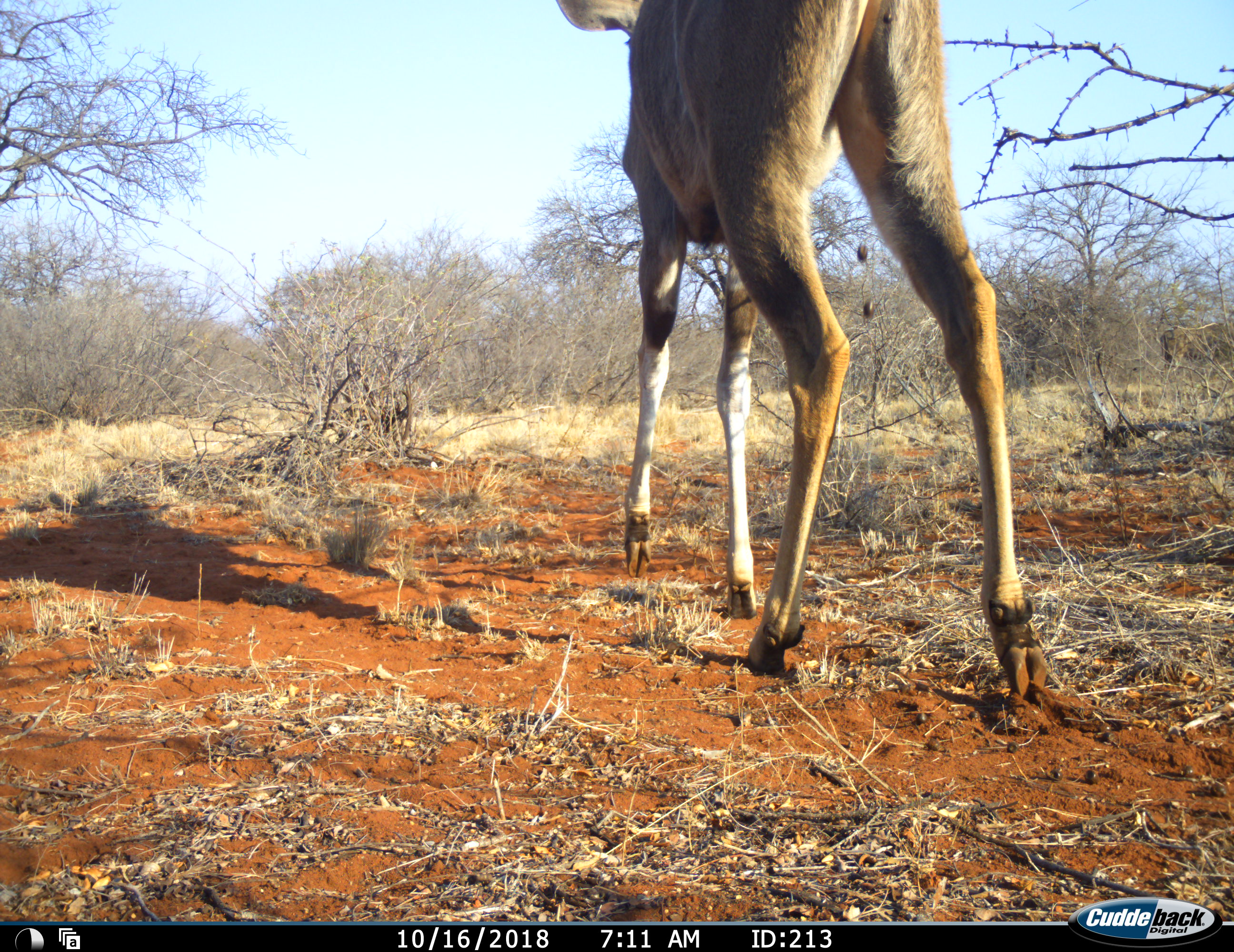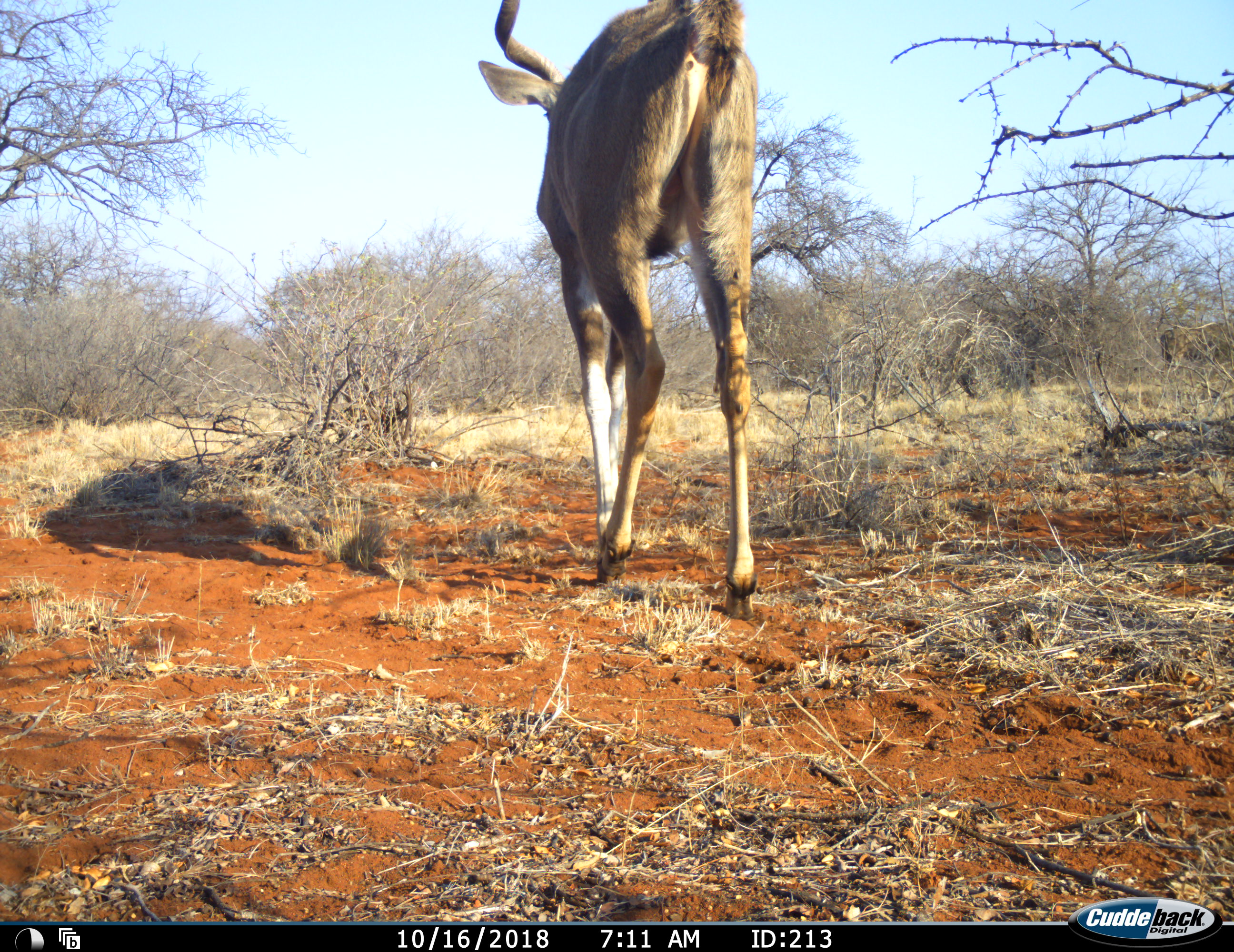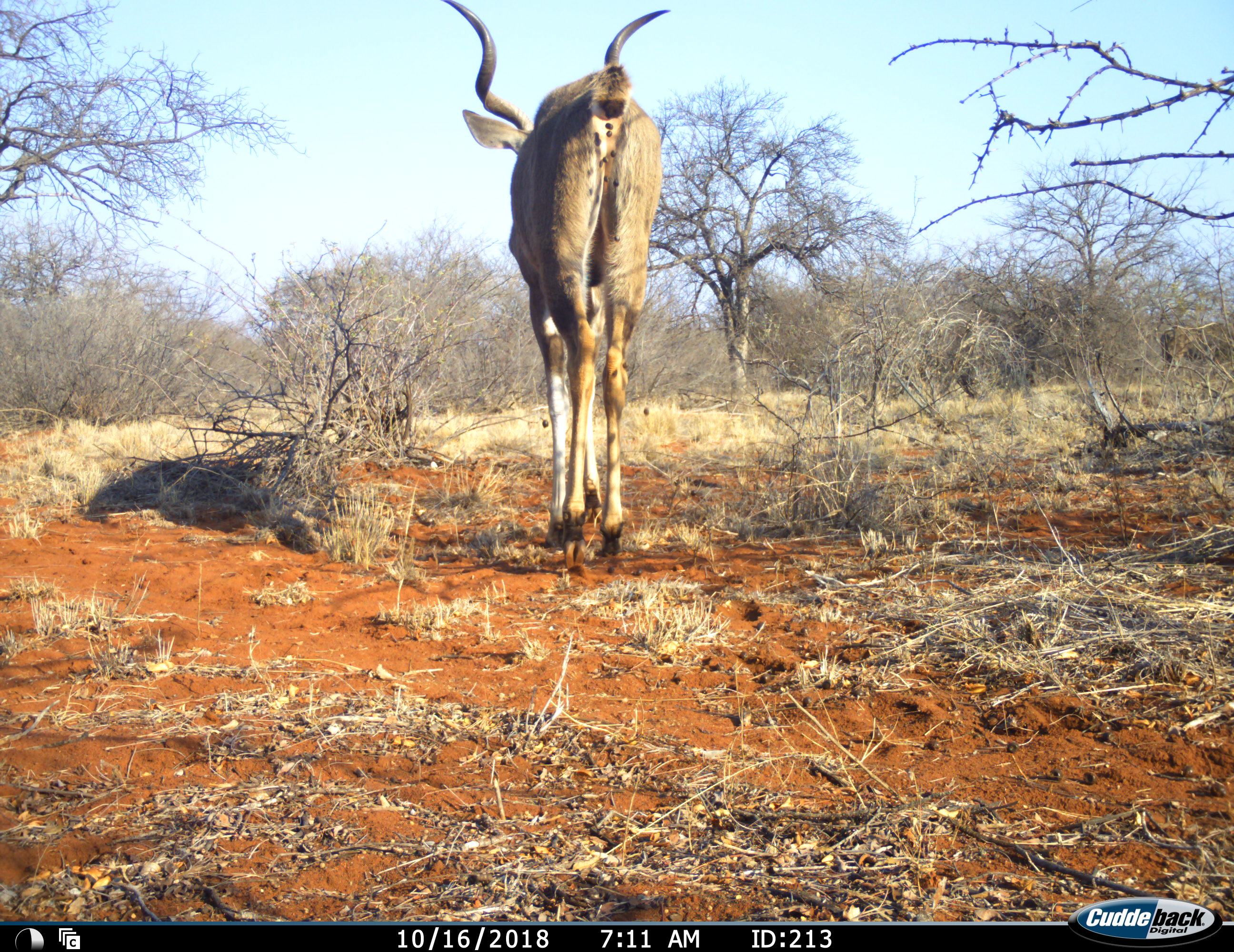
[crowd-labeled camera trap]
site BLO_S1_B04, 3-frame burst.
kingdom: Animalia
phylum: Chordata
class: Mammalia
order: Artiodactyla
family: Bovidae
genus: Tragelaphus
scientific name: Tragelaphus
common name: kudu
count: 1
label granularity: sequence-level